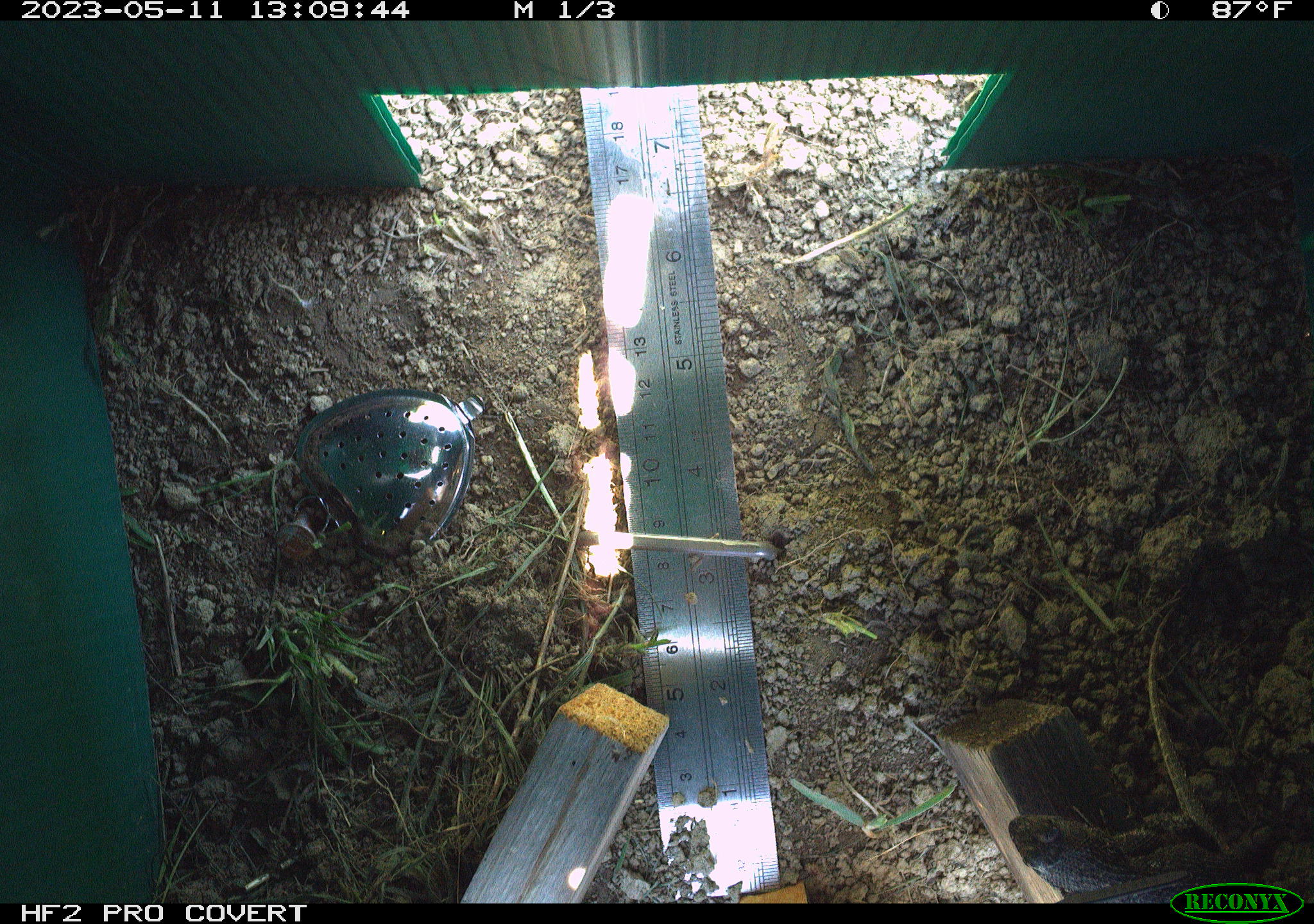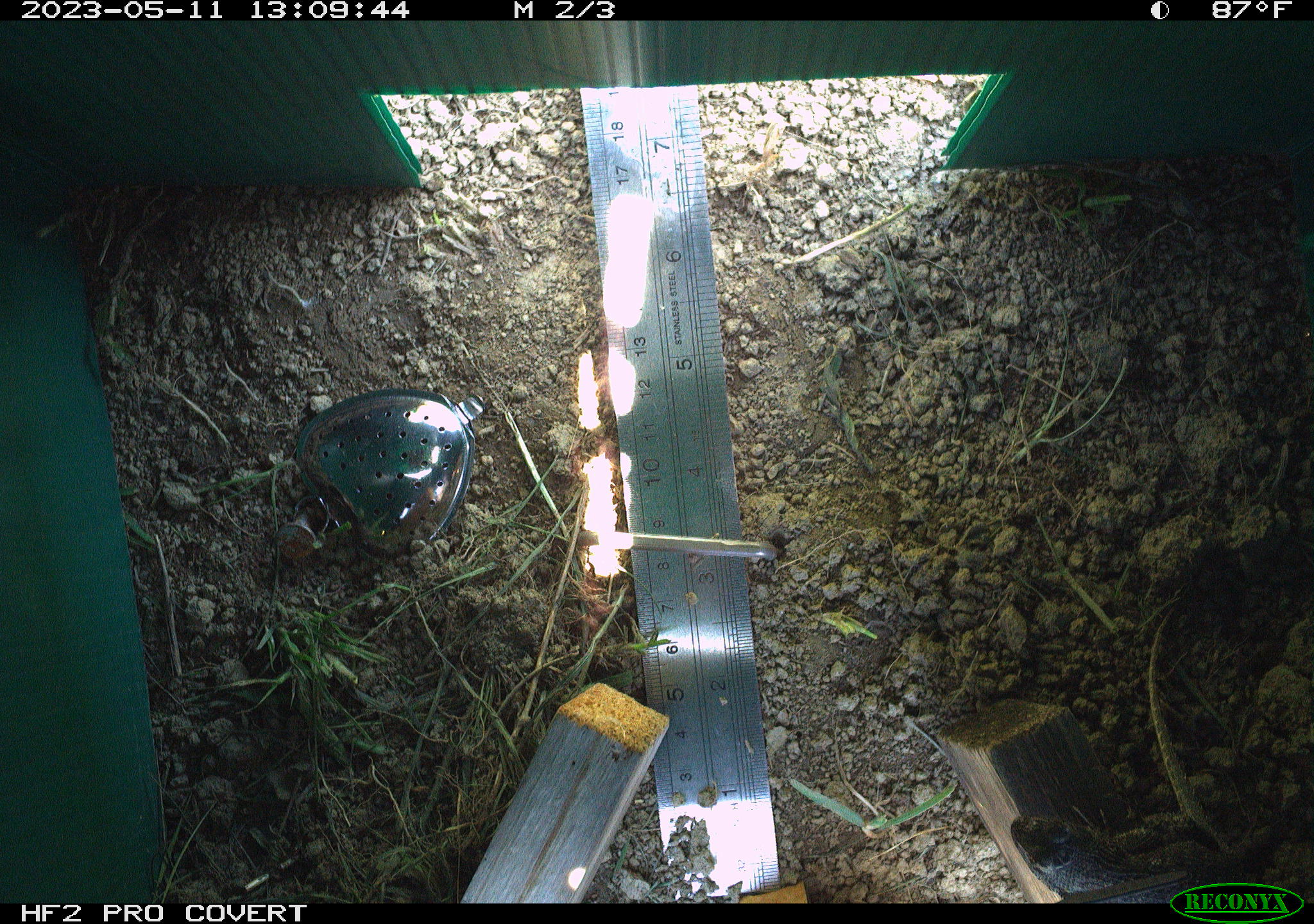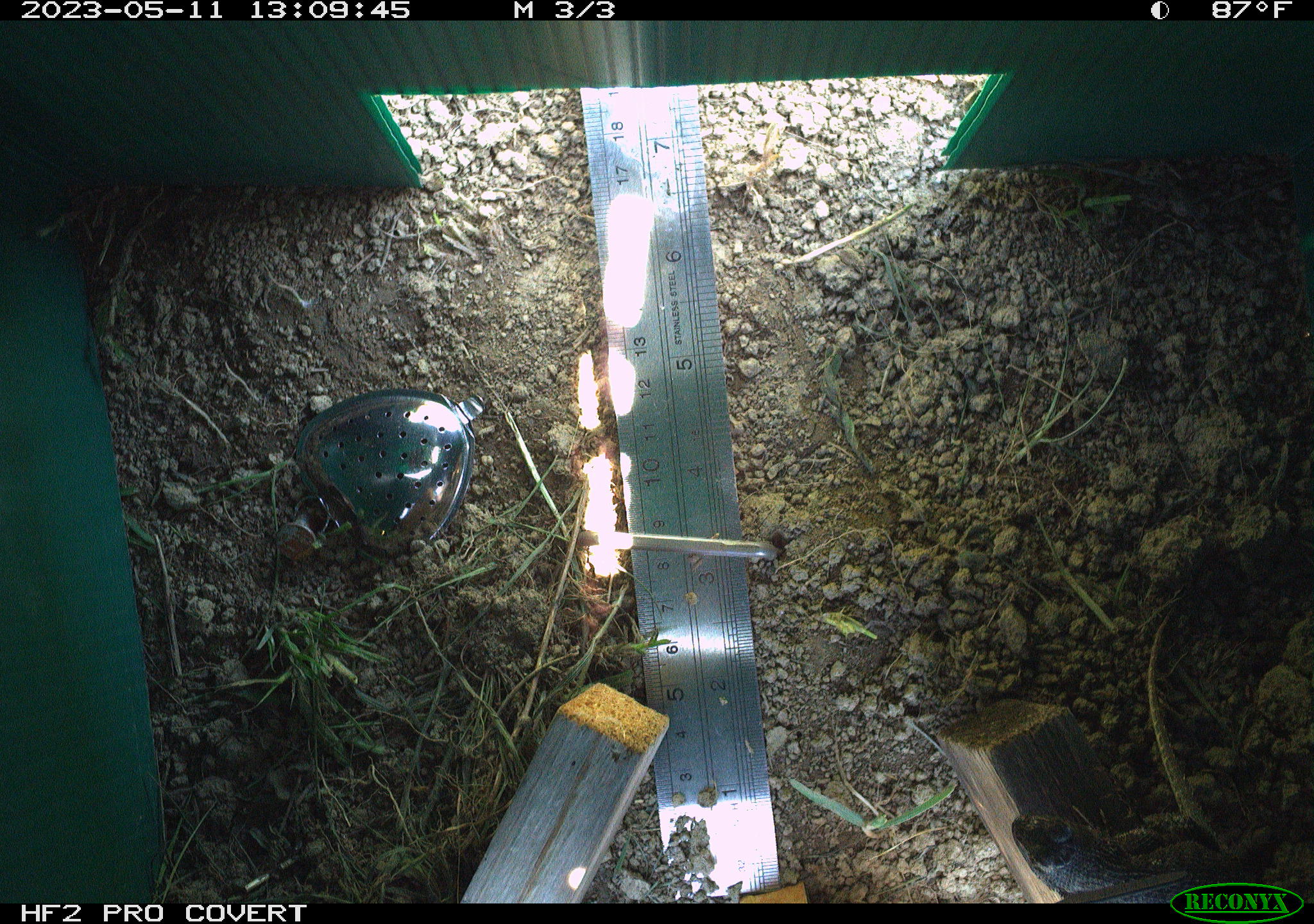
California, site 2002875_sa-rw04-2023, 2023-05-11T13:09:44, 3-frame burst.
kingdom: Animalia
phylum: Chordata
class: Reptilia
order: Squamata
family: Phrynosomatidae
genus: Sceloporus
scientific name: Sceloporus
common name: spiny lizards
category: sceloporus species